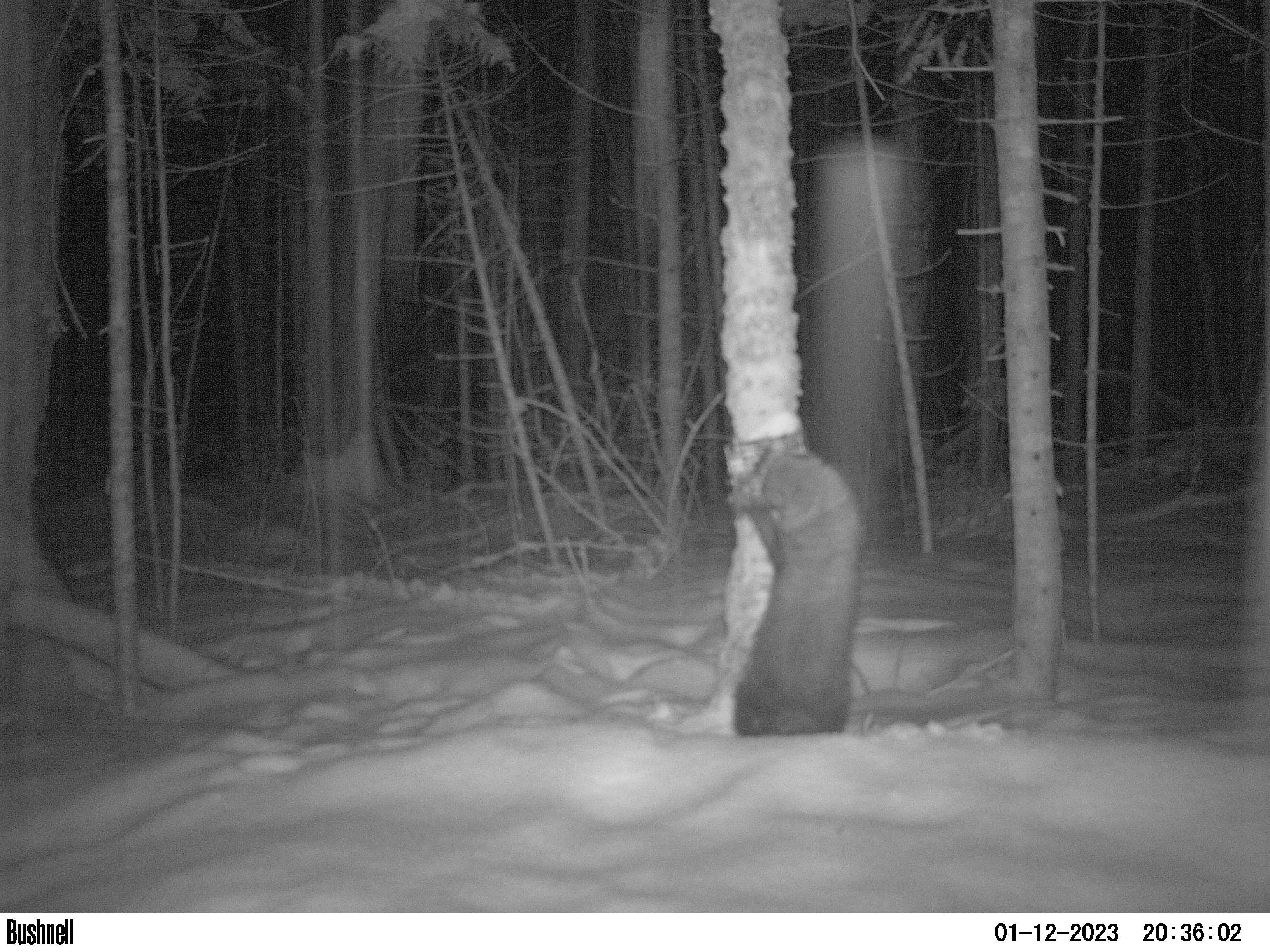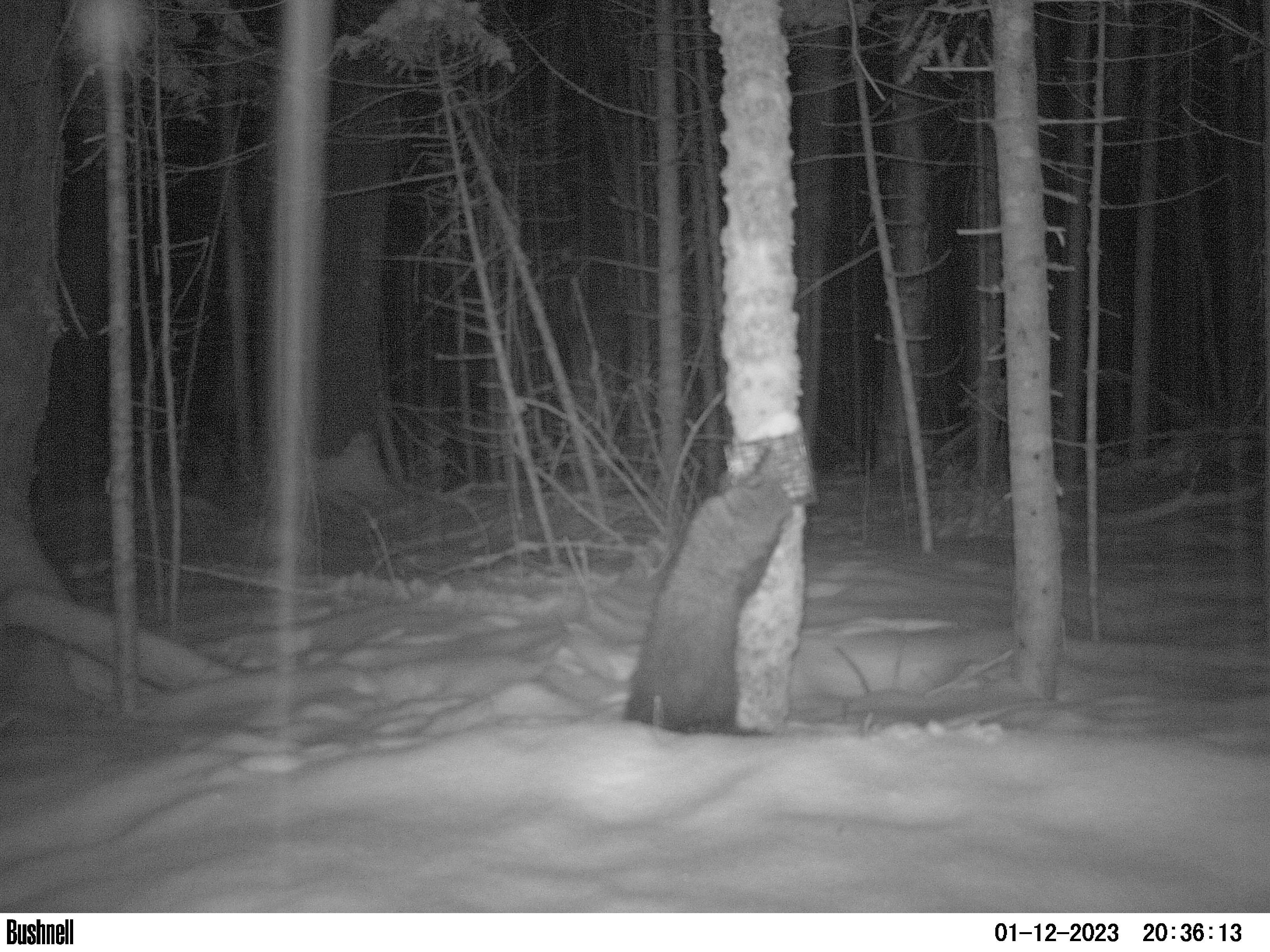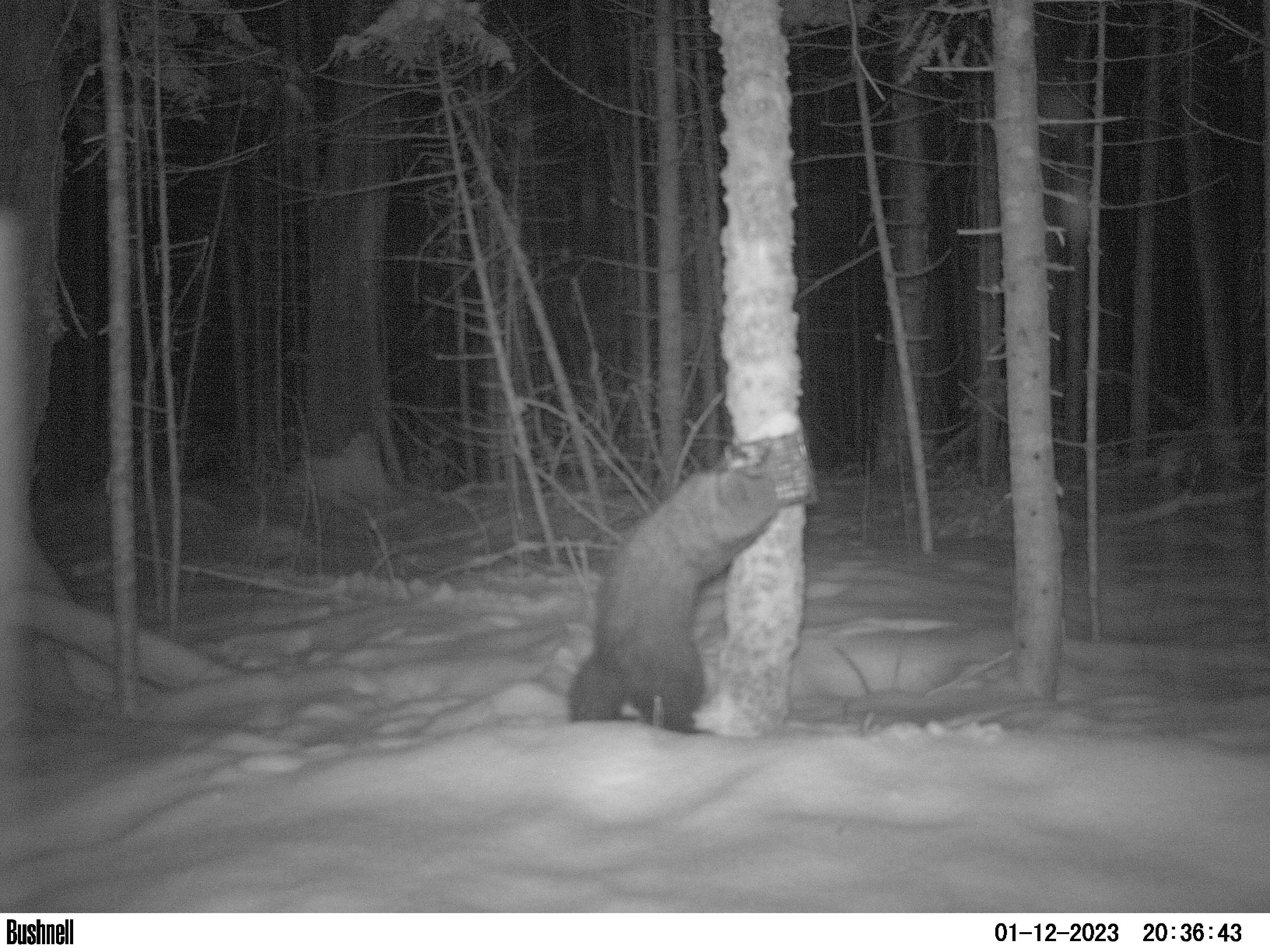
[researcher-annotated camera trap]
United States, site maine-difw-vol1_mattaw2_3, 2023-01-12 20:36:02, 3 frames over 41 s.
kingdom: Animalia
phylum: Chordata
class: Mammalia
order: Carnivora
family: Mustelidae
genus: Pekania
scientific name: Pekania pennanti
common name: fisher